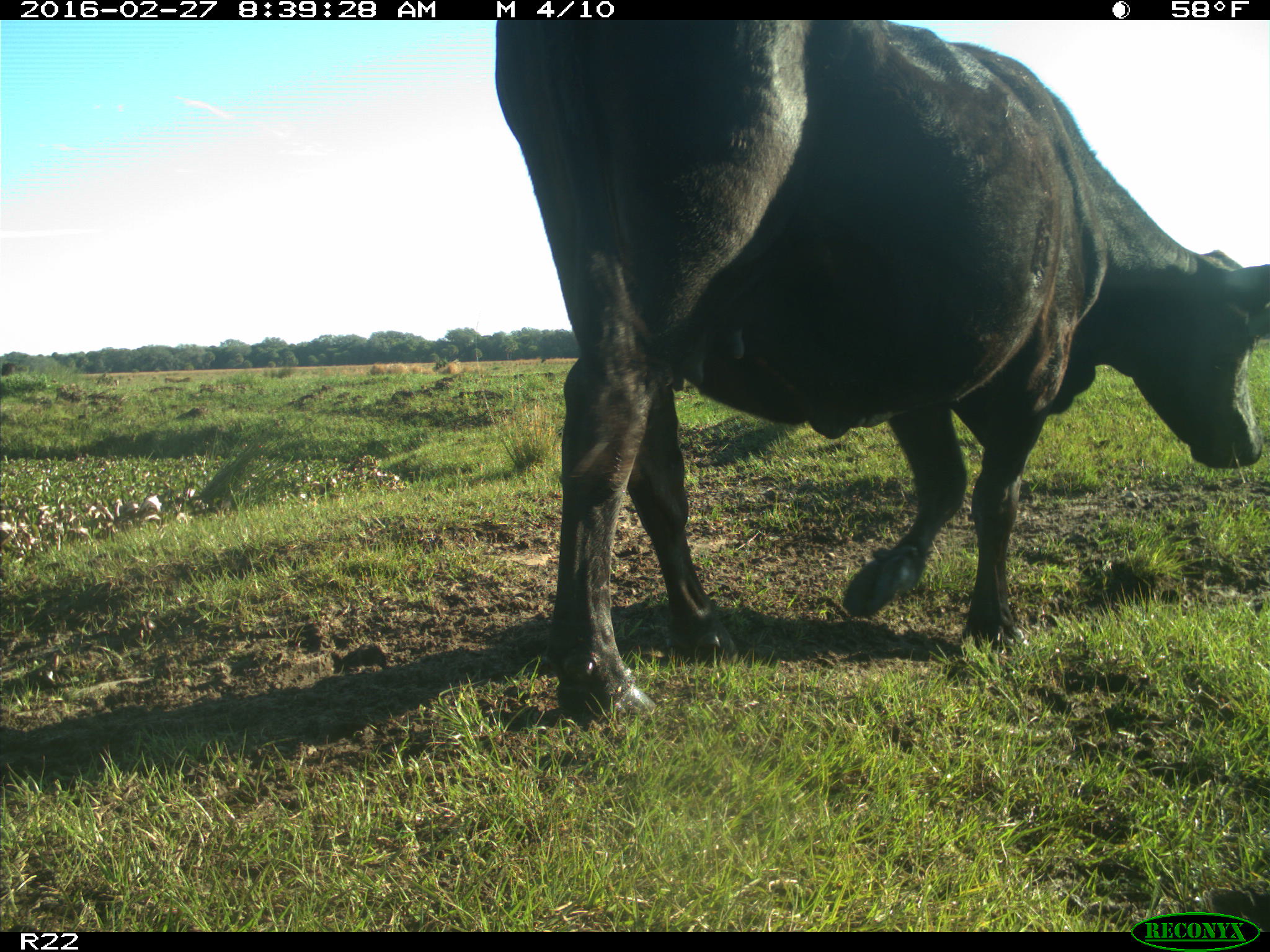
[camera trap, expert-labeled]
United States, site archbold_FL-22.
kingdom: Animalia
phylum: Chordata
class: Mammalia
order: Artiodactyla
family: Bovidae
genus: Bos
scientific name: Bos taurus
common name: domestic cow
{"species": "Bos taurus (domestic cow)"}